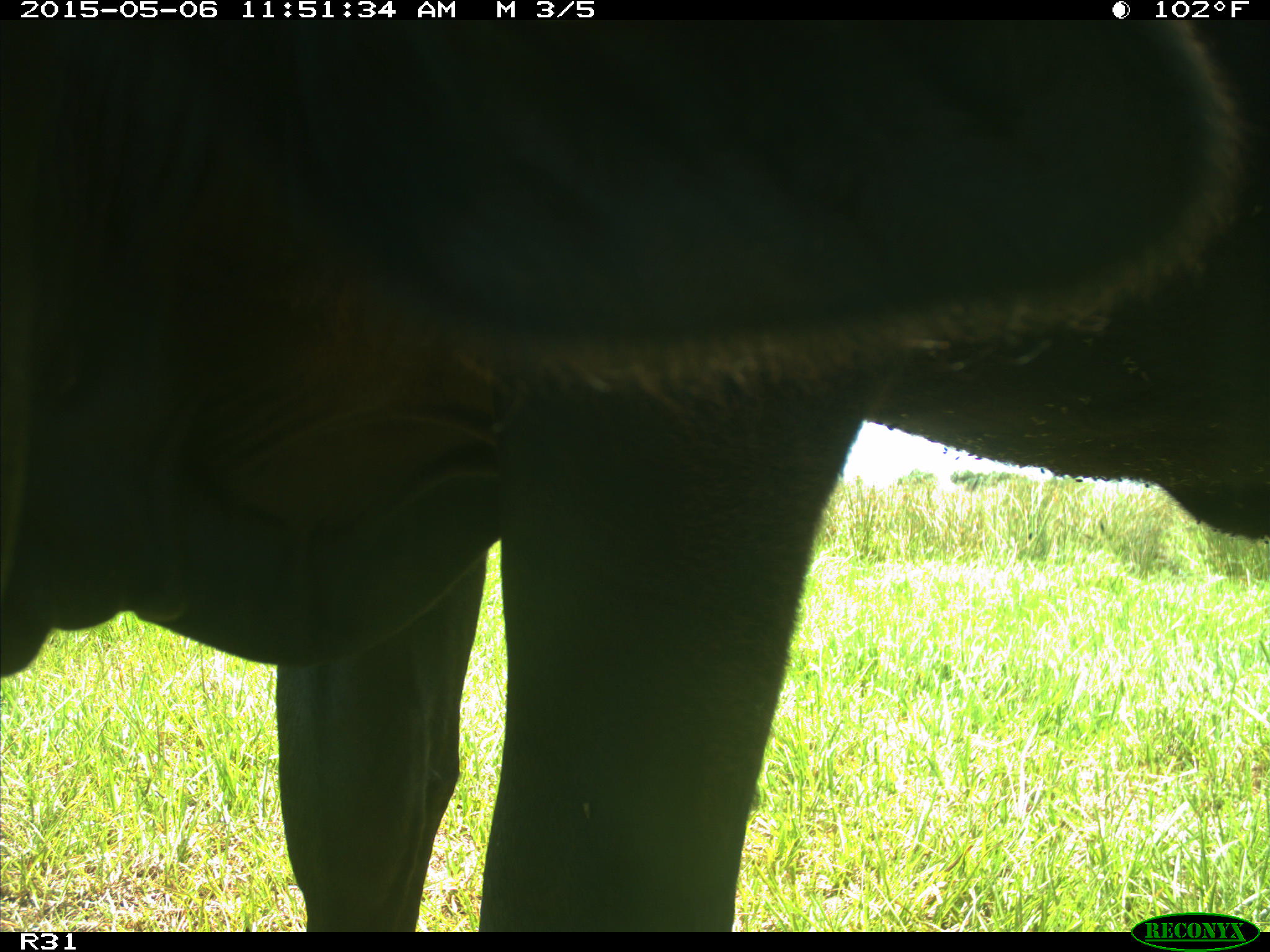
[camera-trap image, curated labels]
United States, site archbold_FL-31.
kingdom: Animalia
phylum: Chordata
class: Mammalia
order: Artiodactyla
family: Bovidae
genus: Bos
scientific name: Bos taurus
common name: domestic cow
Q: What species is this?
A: Bos taurus (domestic cow).